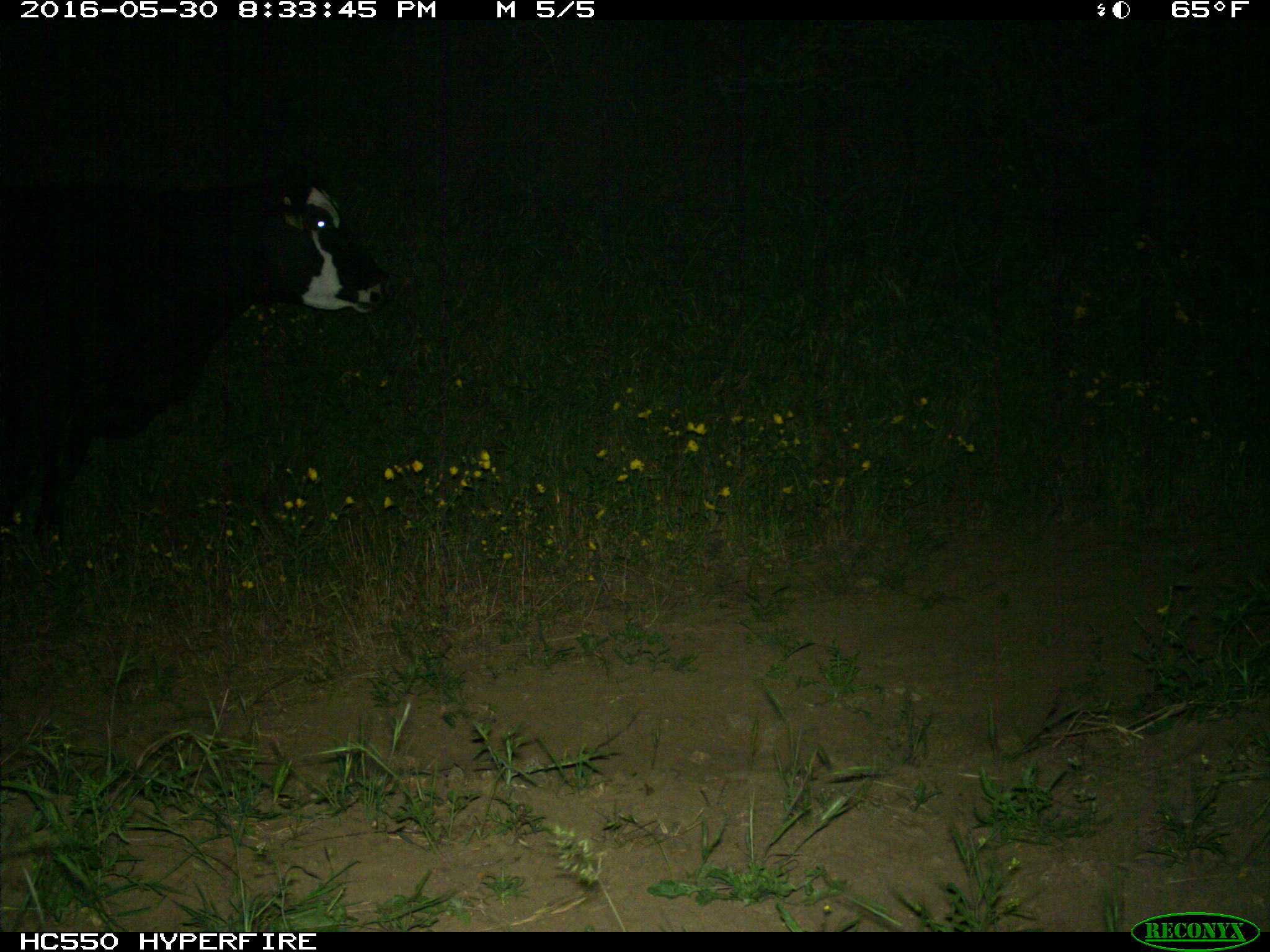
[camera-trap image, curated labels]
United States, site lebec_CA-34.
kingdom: Animalia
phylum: Chordata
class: Mammalia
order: Artiodactyla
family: Bovidae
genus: Bos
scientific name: Bos taurus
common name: domestic cow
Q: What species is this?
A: Bos taurus (domestic cow).